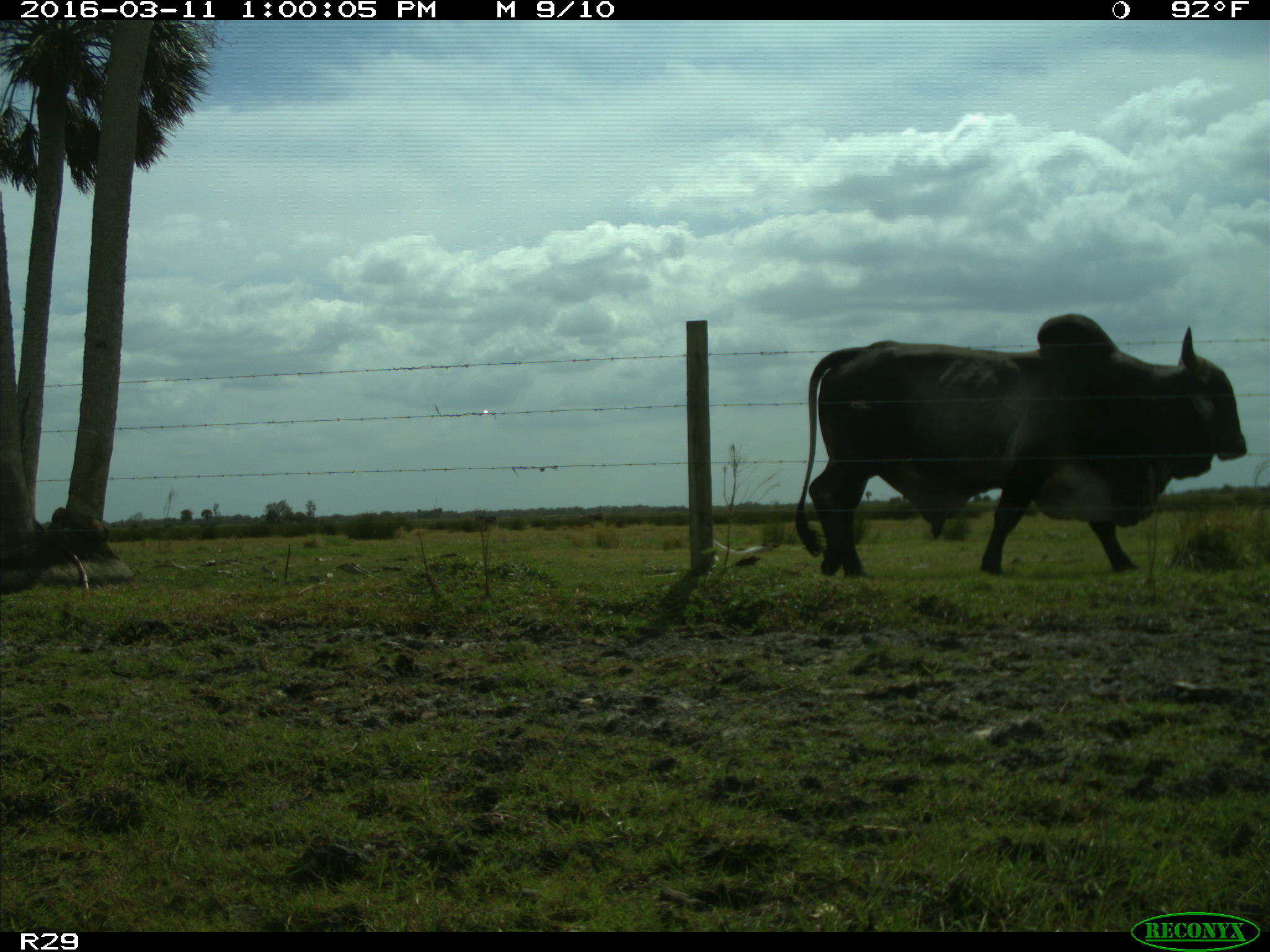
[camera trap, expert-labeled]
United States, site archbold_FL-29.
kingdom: Animalia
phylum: Chordata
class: Mammalia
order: Artiodactyla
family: Bovidae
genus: Bos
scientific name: Bos taurus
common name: domestic cow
Bos taurus (domestic cow).